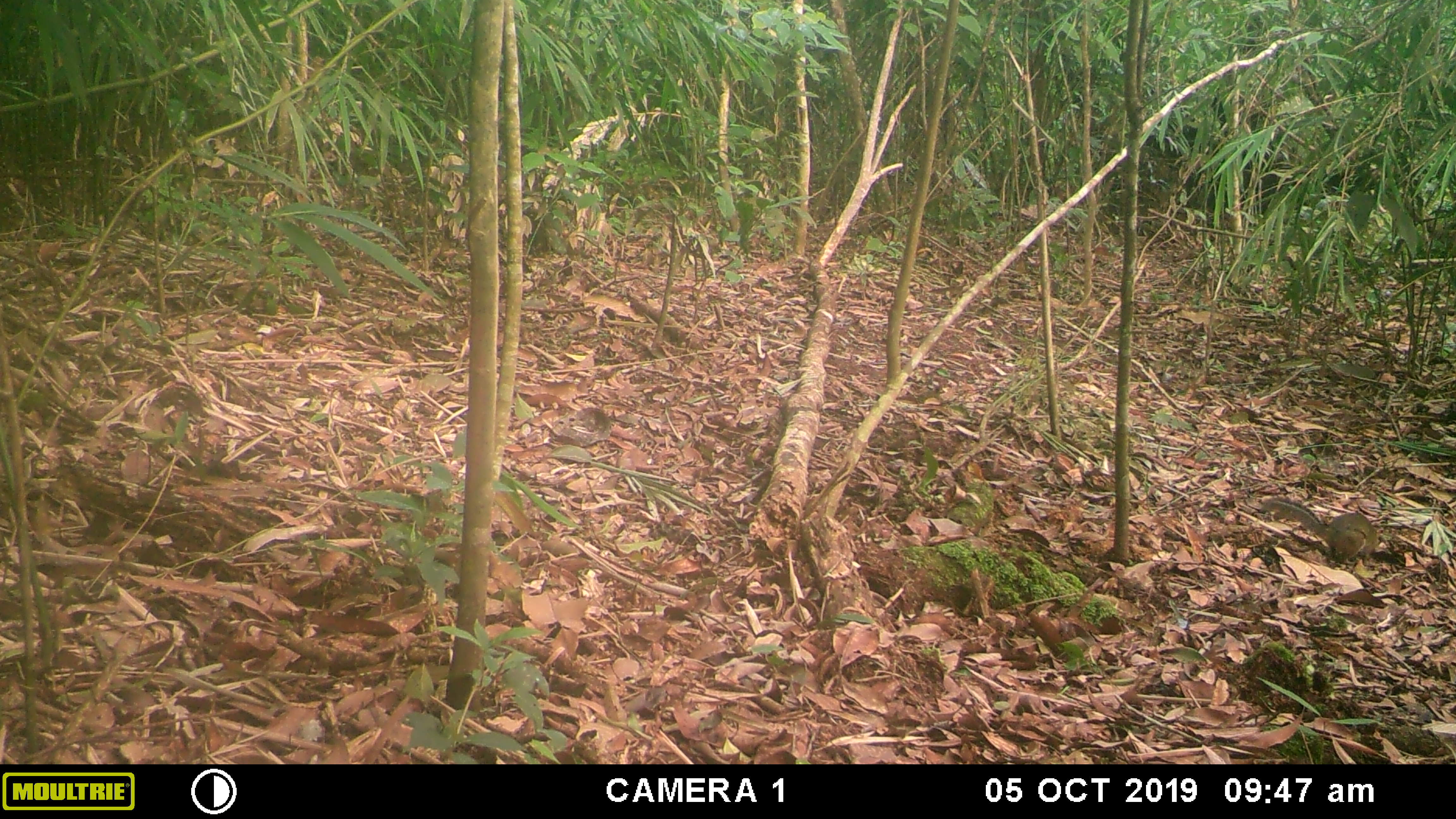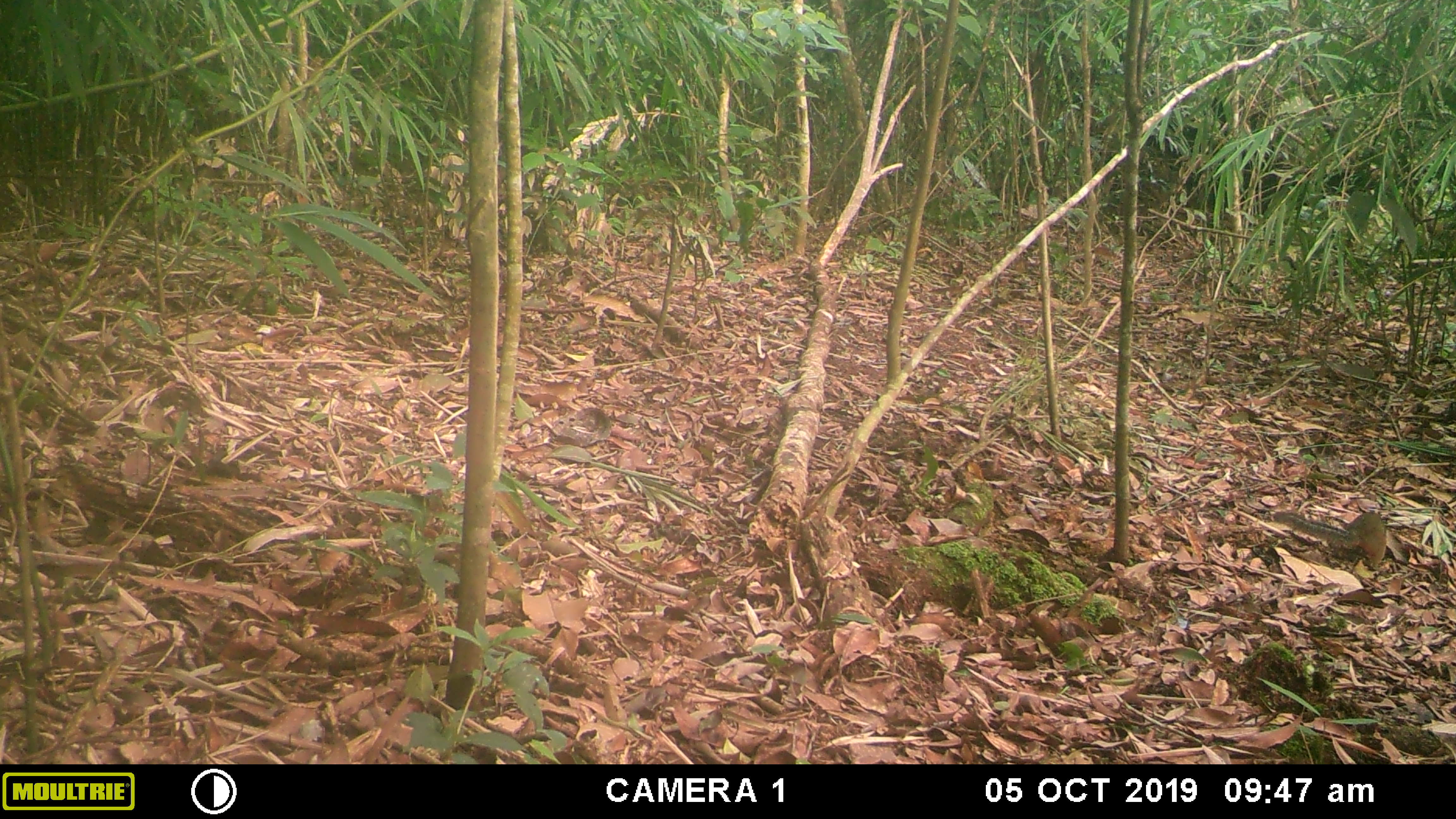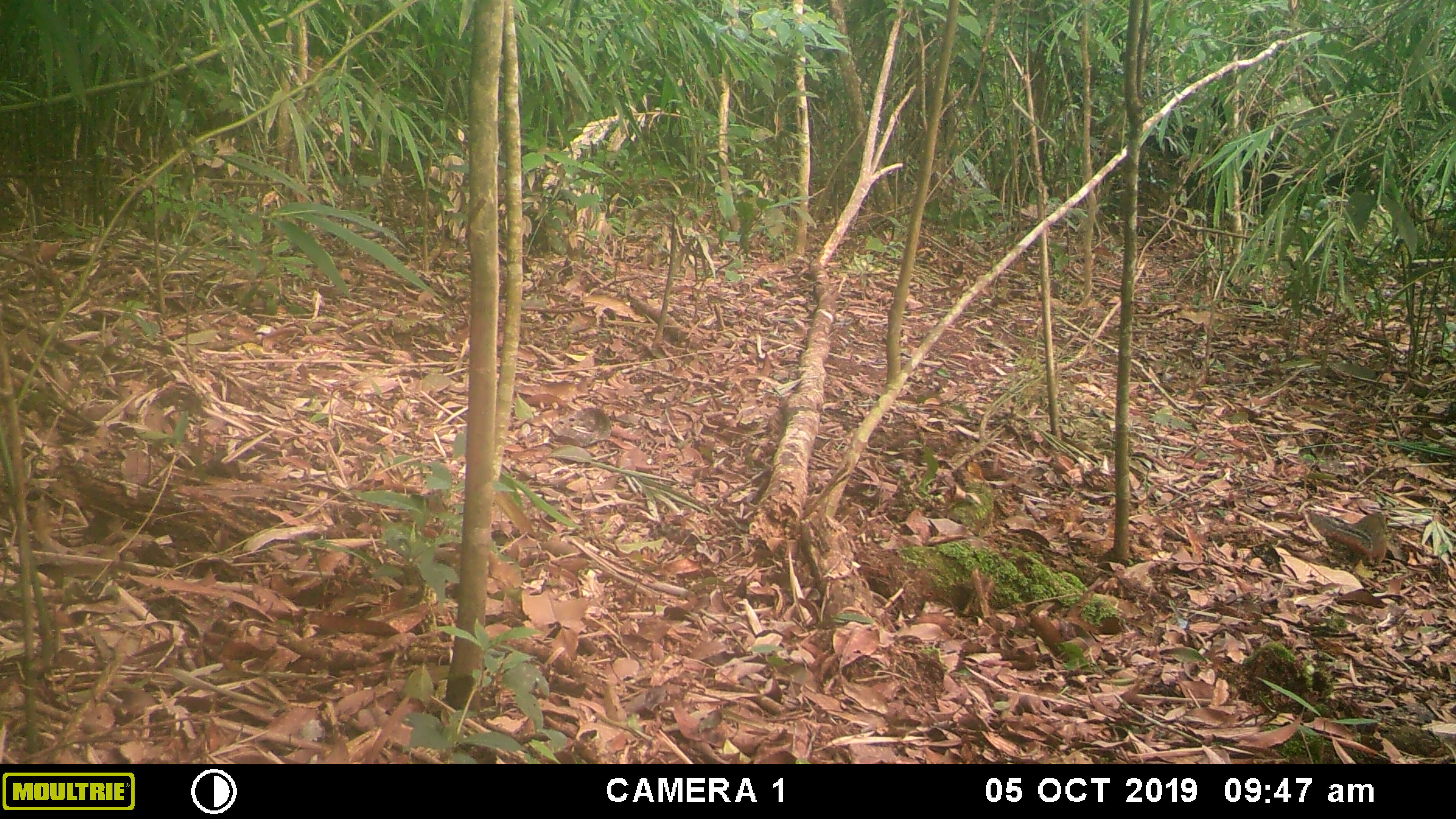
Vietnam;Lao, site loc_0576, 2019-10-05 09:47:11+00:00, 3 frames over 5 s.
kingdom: Animalia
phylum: Chordata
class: Mammalia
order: Rodentia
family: Sciuridae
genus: Dremomys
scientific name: Dremomys rufigenis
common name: red-cheeked squirrel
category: red cheeked squirrel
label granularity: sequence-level